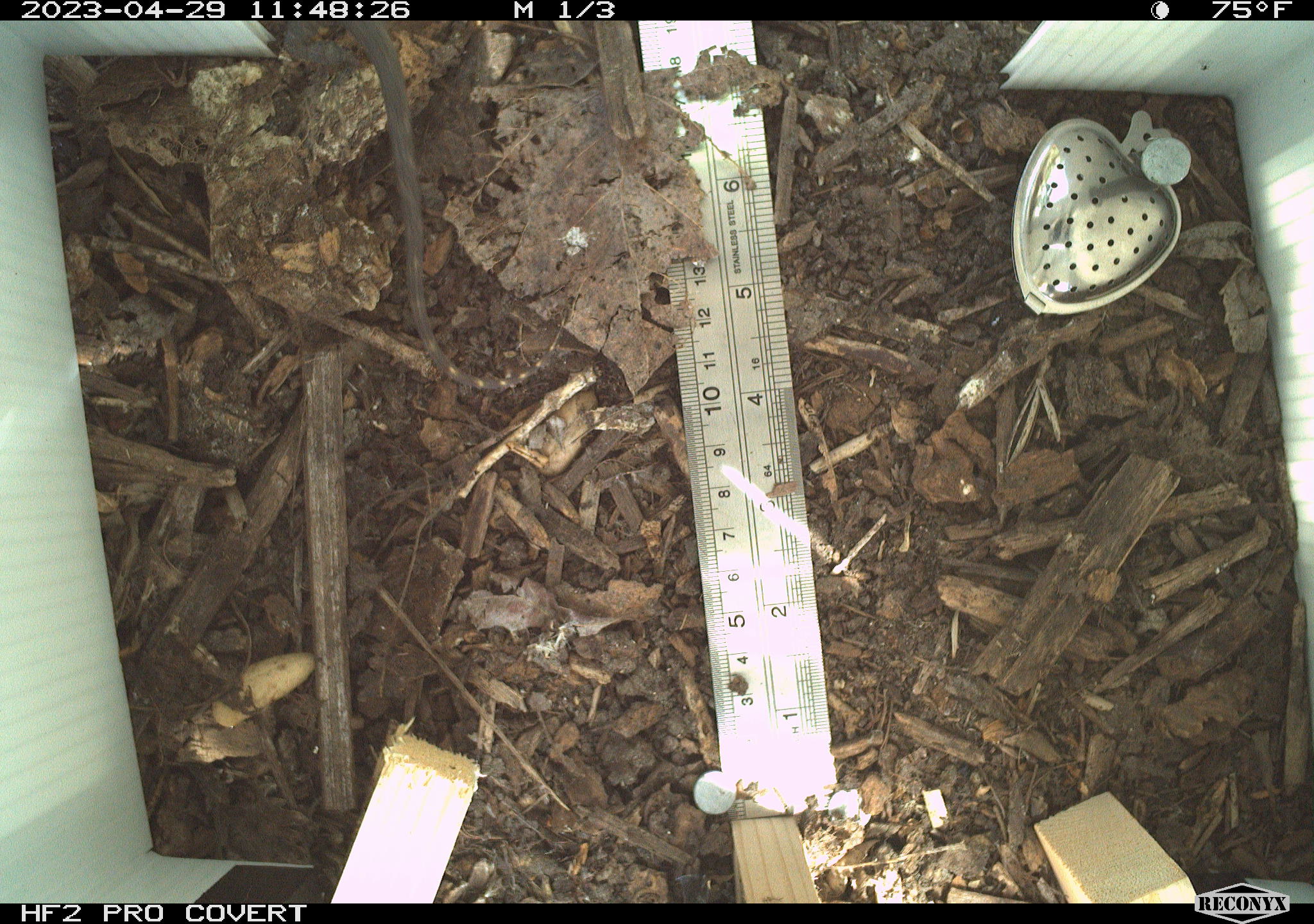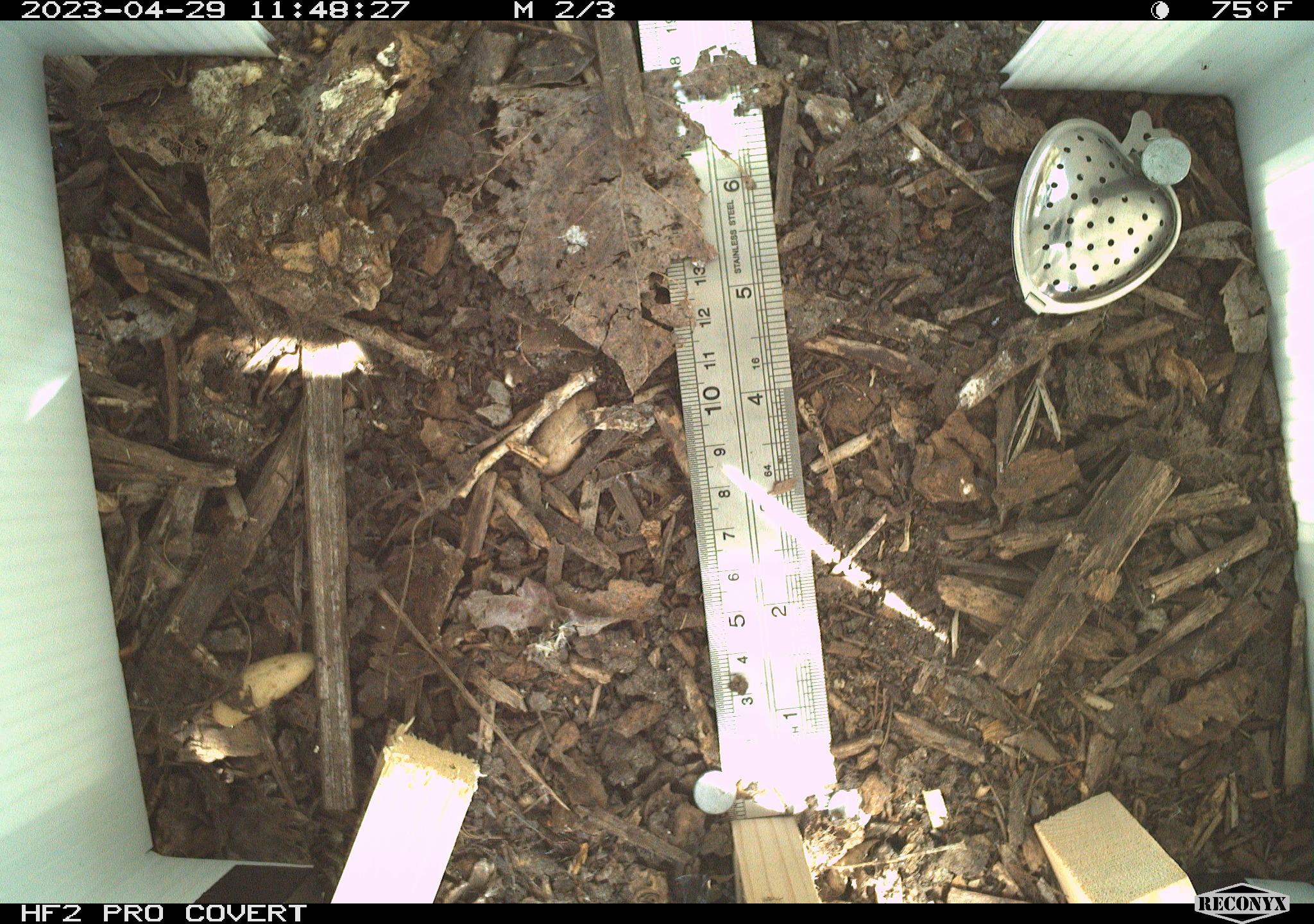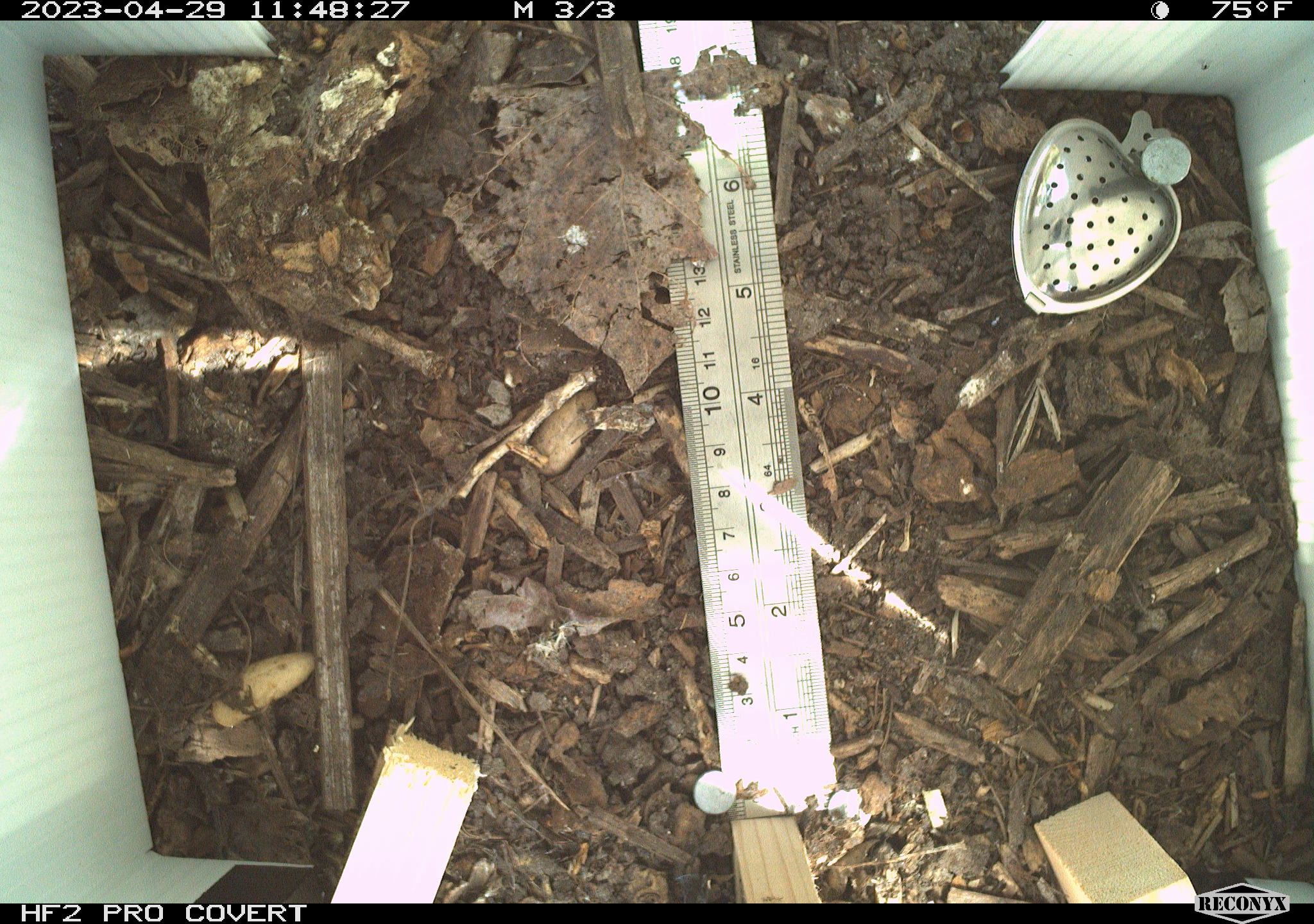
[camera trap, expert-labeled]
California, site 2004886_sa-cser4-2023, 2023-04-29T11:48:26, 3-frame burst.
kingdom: Animalia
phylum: Chordata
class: Reptilia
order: Squamata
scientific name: Squamata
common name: lizards and snakes